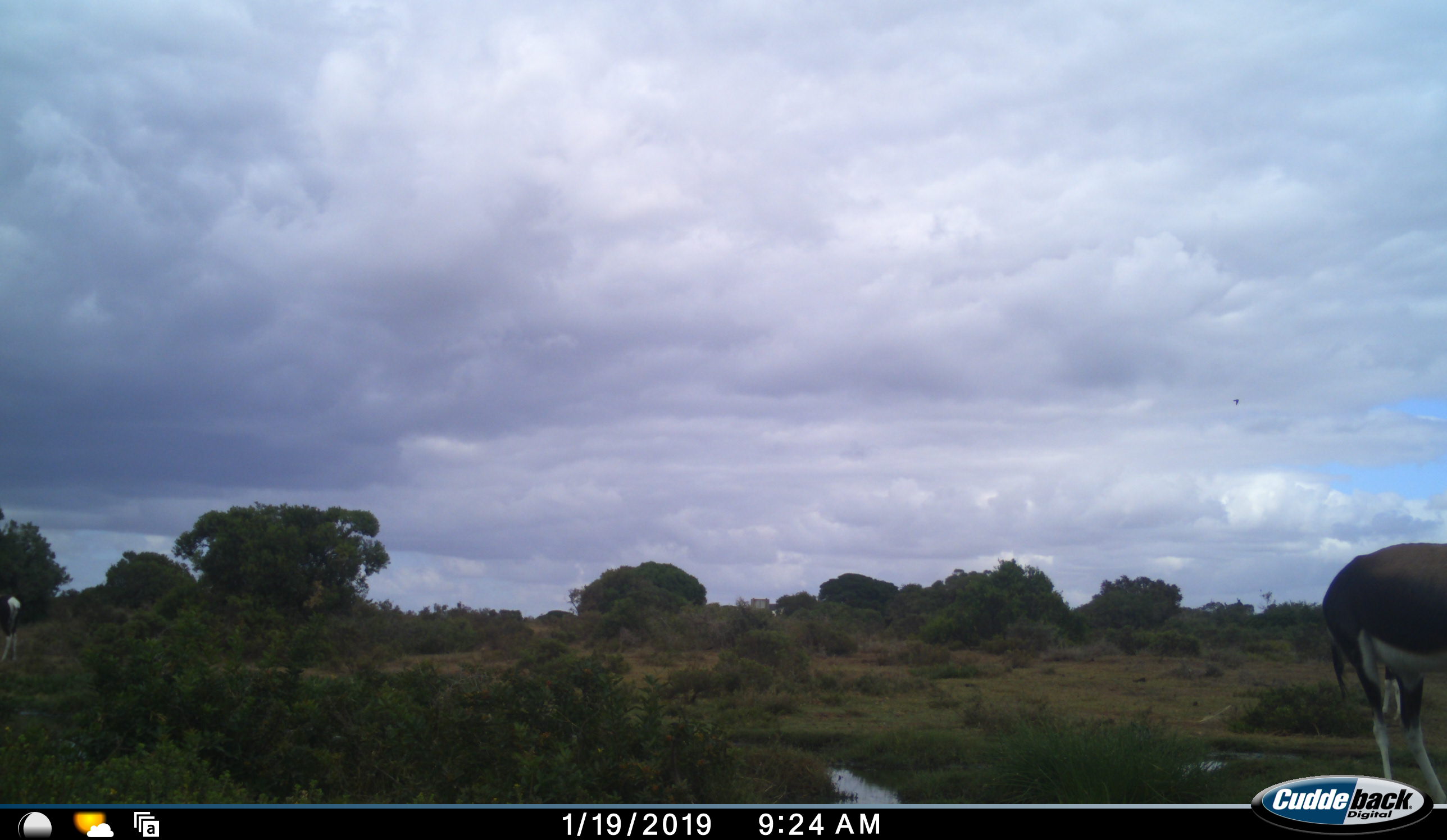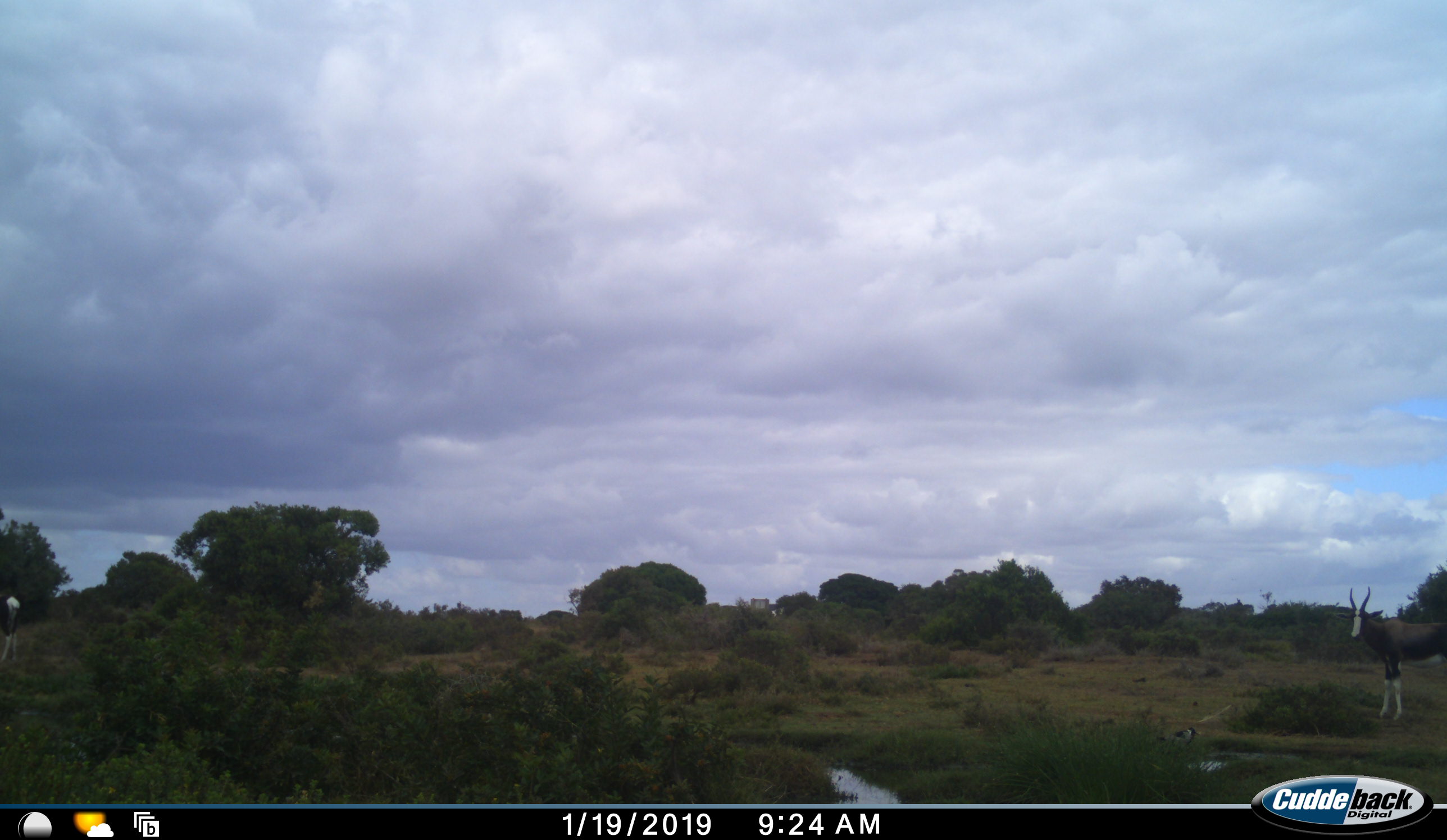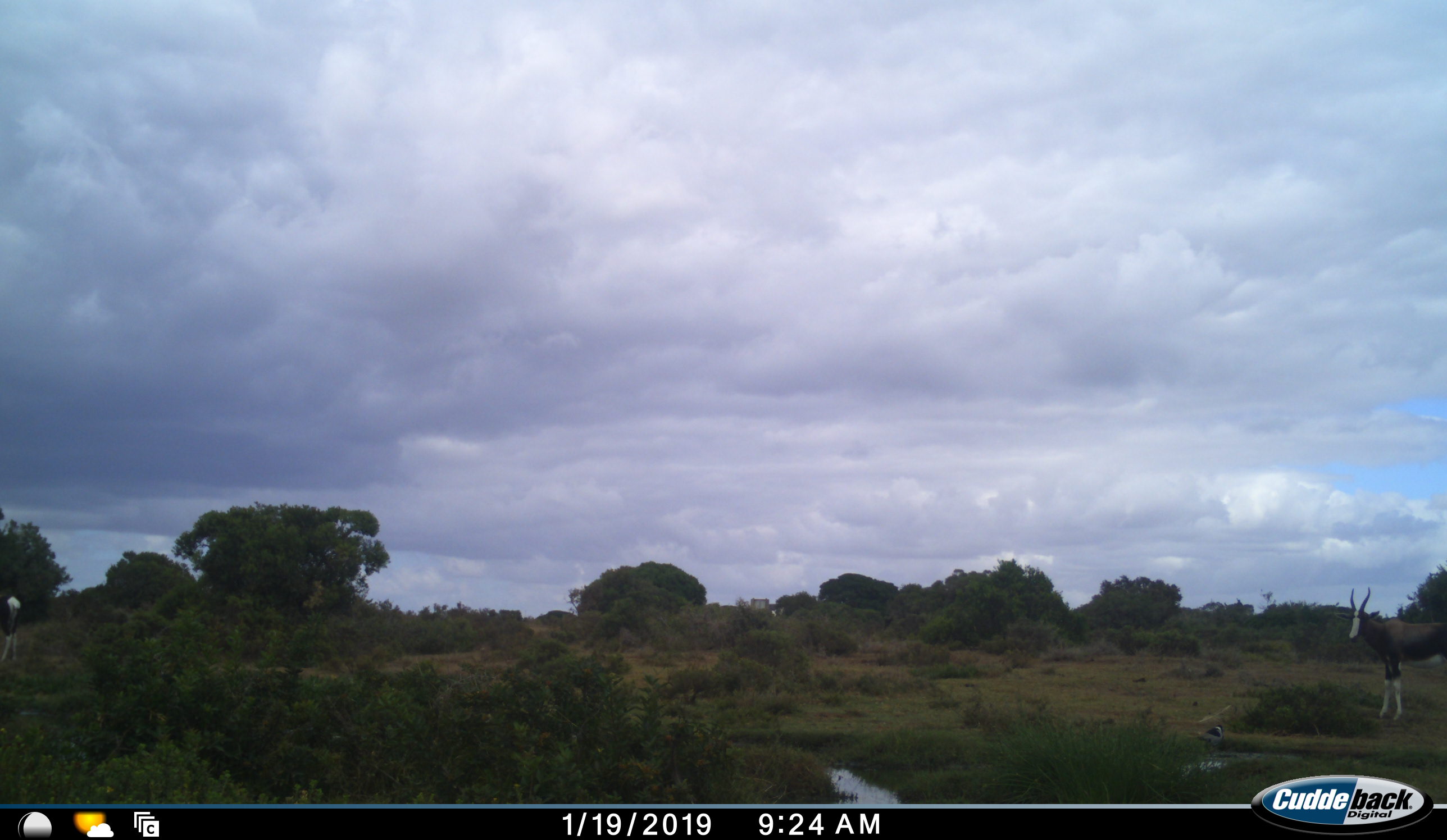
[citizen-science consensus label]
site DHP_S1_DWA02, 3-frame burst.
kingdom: Animalia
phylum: Chordata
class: Mammalia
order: Artiodactyla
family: Bovidae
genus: Damaliscus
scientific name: Damaliscus pygargus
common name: bontebok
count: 2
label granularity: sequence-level